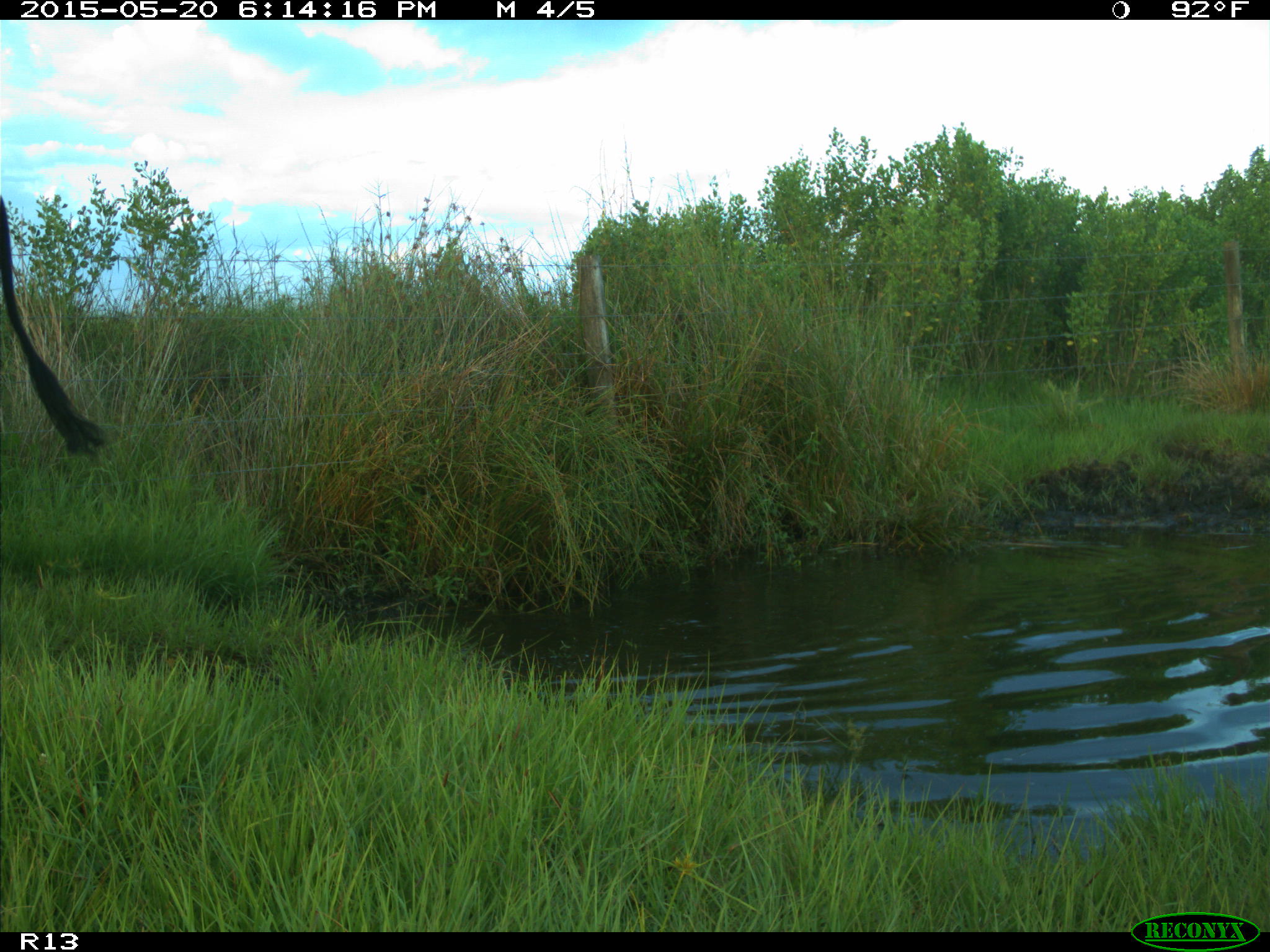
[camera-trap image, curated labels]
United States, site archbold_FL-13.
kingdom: Animalia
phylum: Chordata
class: Mammalia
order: Artiodactyla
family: Bovidae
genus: Bos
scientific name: Bos taurus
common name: domestic cow